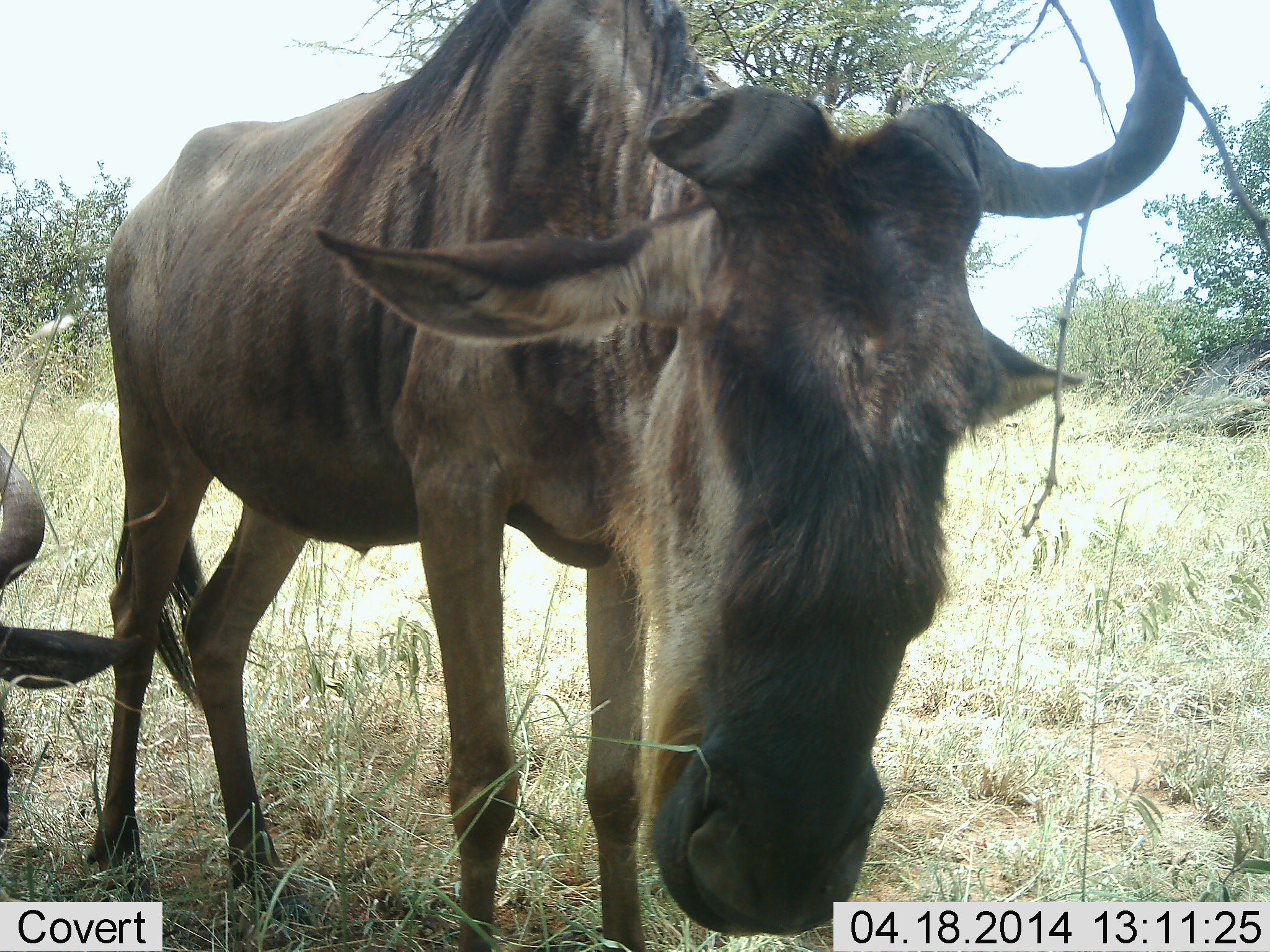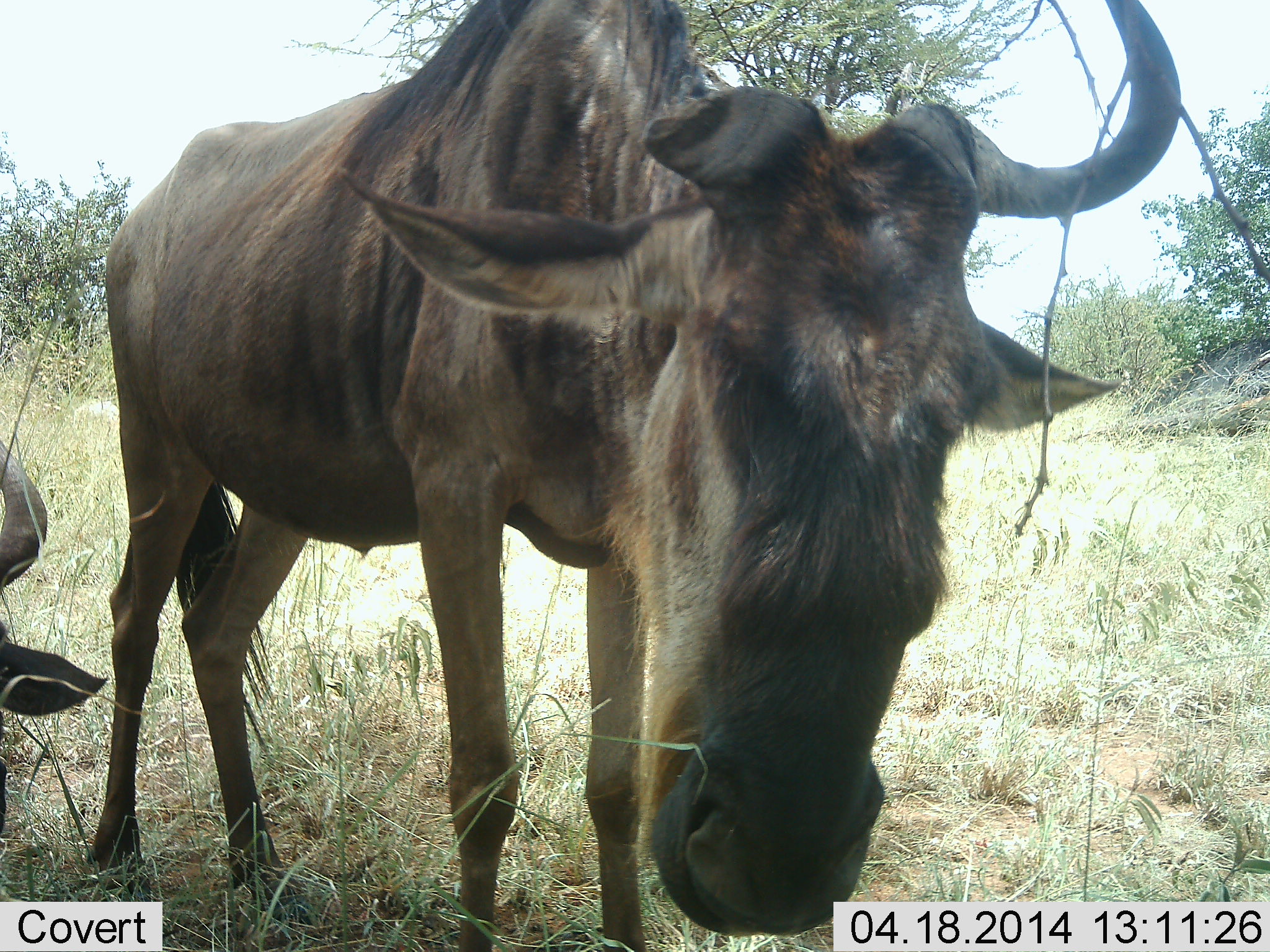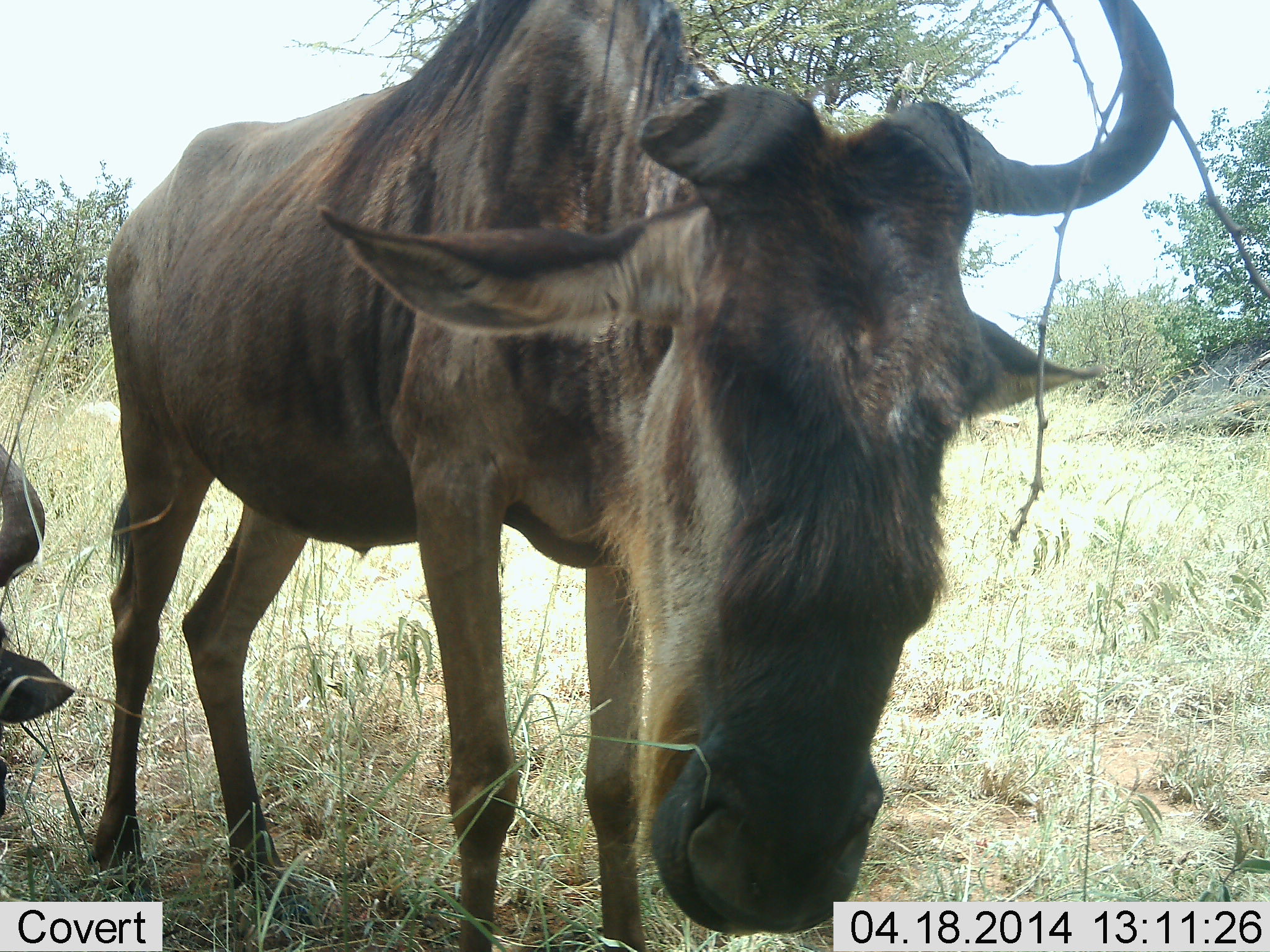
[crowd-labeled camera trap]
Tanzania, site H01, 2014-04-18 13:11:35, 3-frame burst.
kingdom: Animalia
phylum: Chordata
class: Mammalia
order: Artiodactyla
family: Bovidae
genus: Connochaetes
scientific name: Connochaetes taurinus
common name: blue wildebeest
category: wildebeest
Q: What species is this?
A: Wildebeest (blue wildebeest) (Connochaetes taurinus).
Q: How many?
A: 2.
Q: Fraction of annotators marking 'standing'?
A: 70%.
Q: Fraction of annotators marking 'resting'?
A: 30%.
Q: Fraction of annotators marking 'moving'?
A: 0%.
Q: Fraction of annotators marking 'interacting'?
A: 10%.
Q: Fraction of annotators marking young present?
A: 0%.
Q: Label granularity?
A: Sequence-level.